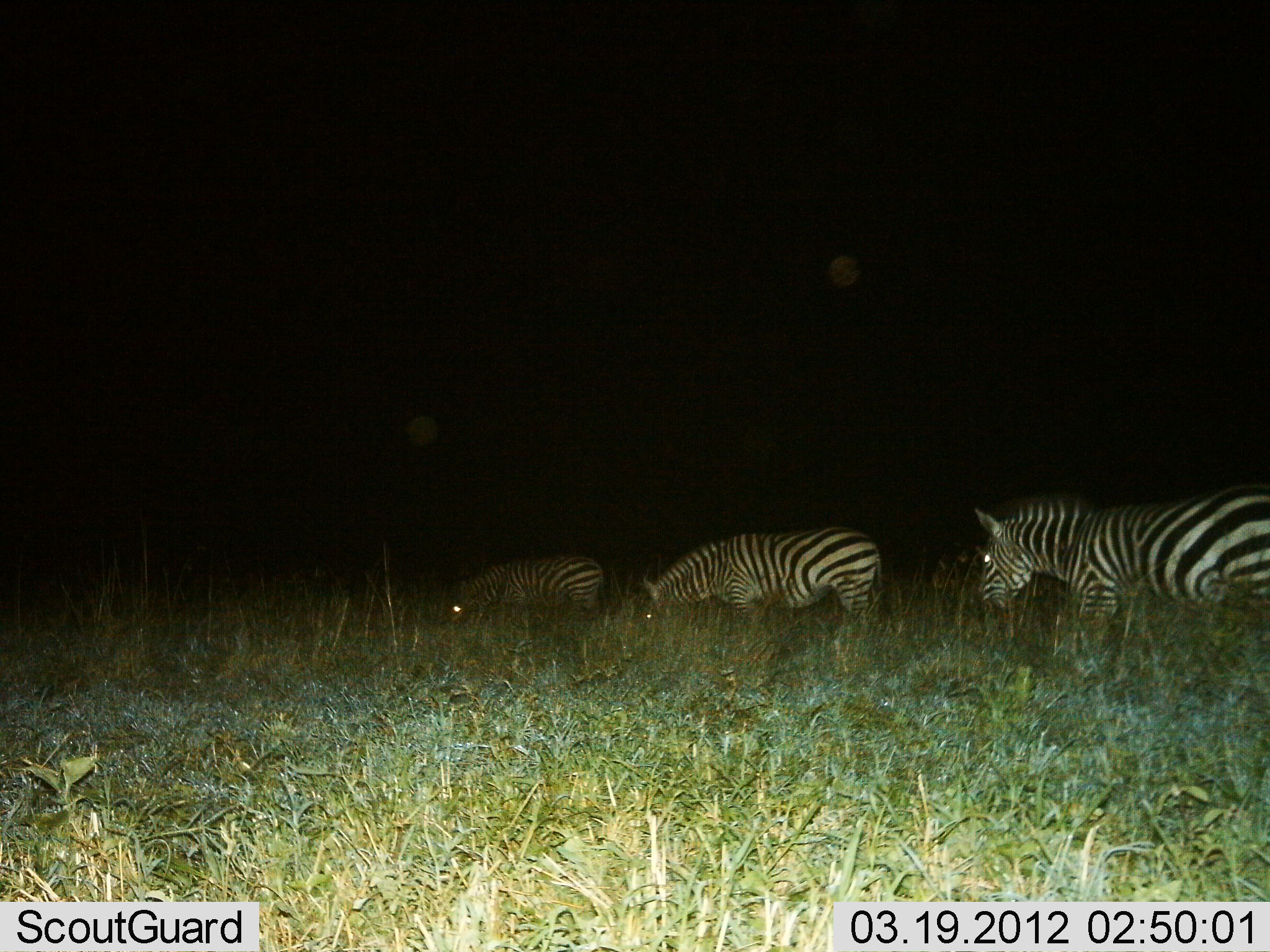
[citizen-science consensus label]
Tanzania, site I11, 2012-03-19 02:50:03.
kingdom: Animalia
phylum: Chordata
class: Mammalia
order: Perissodactyla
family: Equidae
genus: Equus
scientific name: Equus quagga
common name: plains zebra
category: zebra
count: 3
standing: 26%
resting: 3%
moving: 45%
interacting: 0%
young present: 0%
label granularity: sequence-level